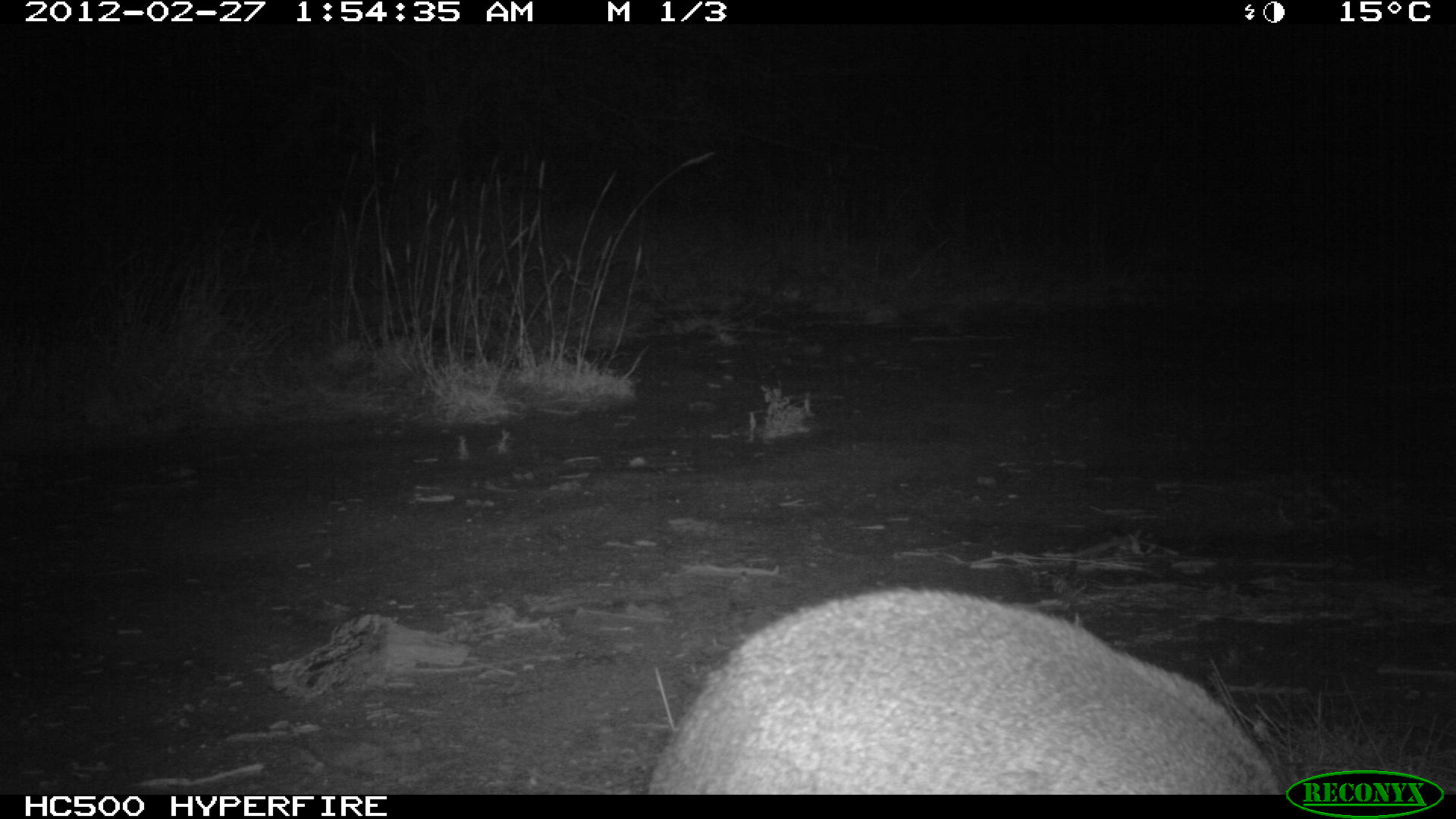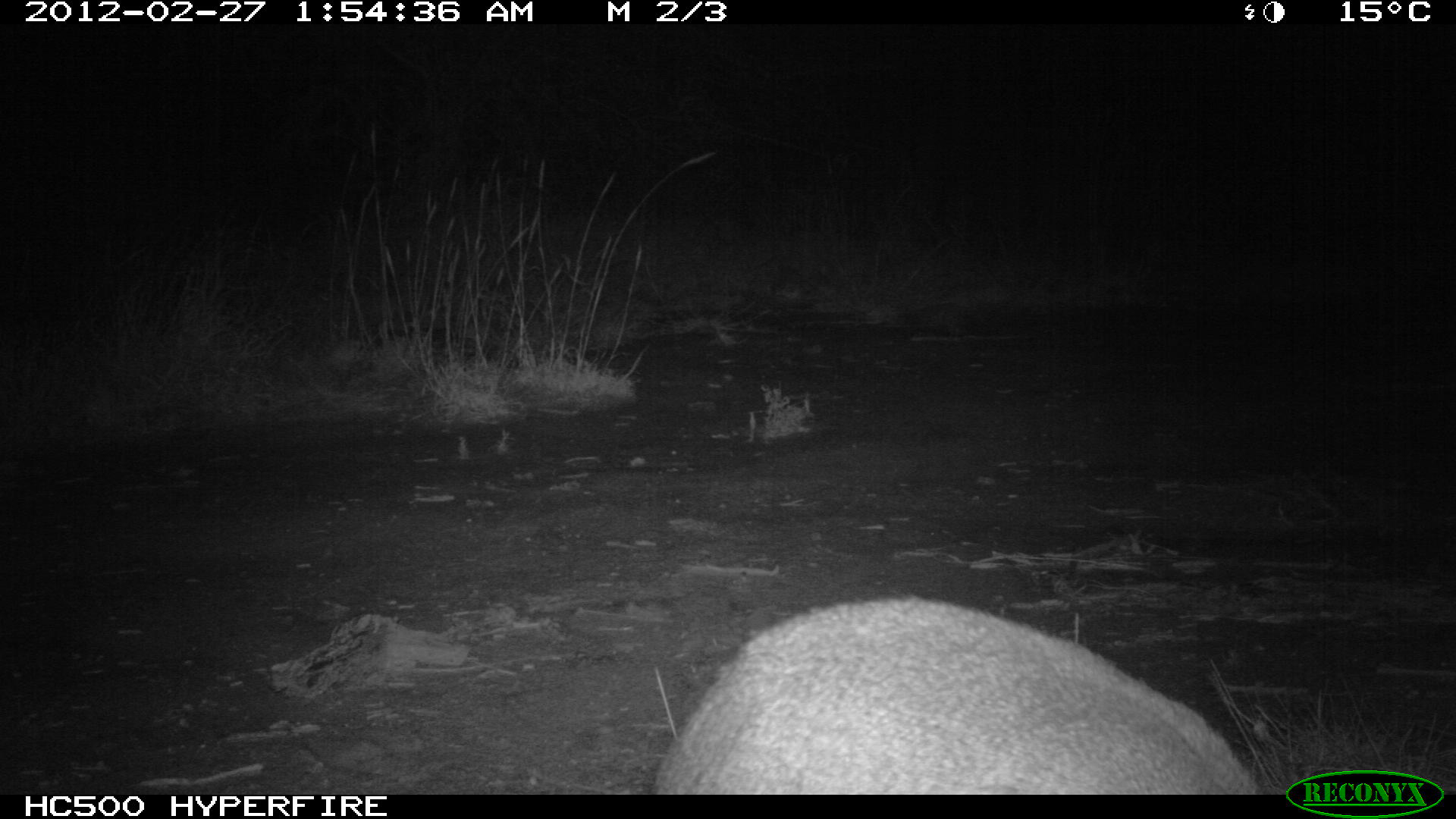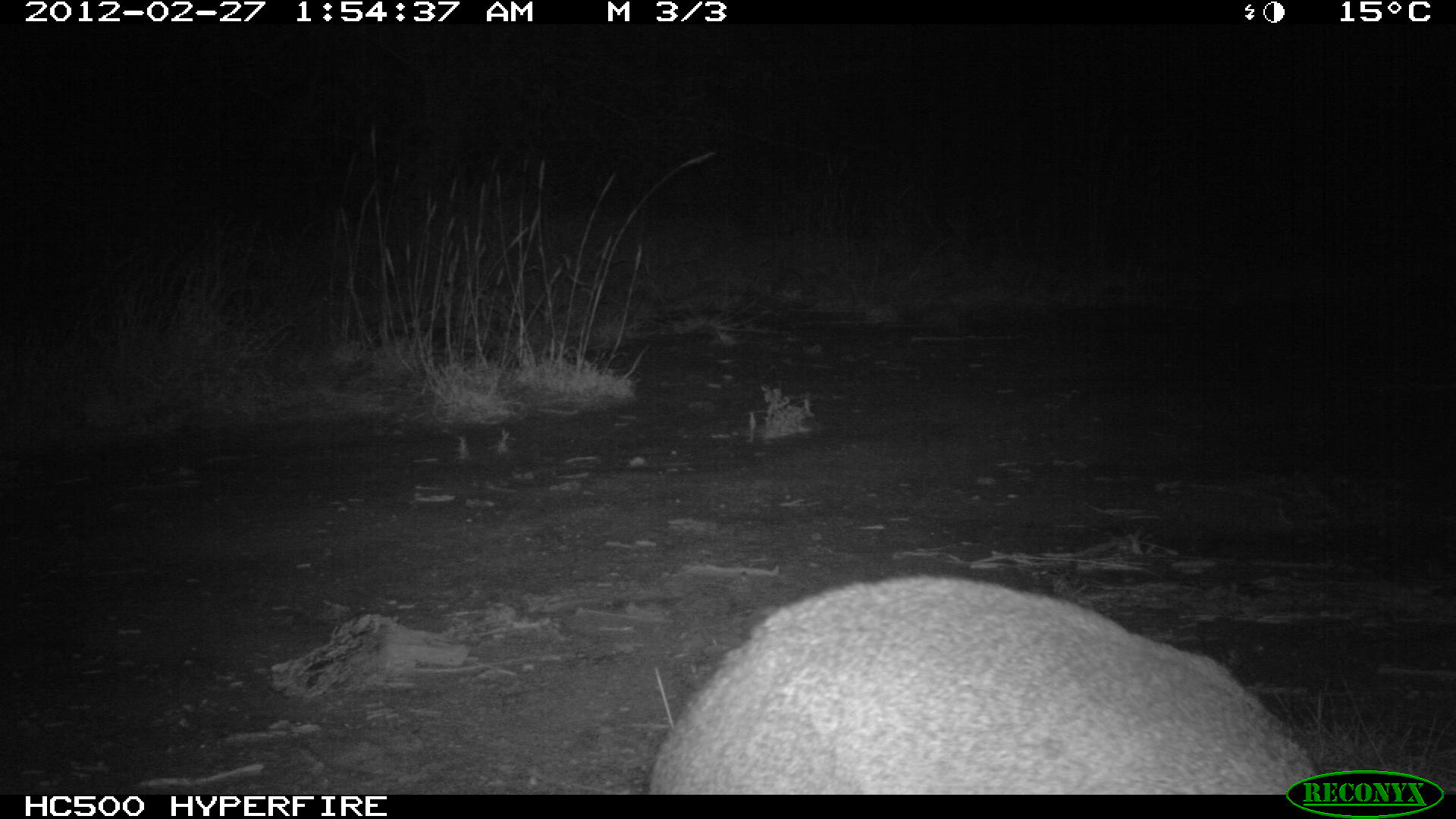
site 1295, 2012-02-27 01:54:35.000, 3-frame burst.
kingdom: Animalia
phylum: Chordata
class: Mammalia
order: Artiodactyla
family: Bovidae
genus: Madoqua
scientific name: Madoqua guentheri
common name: günther's dik-dik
Madoqua guentheri (günther's dik-dik), count 1.